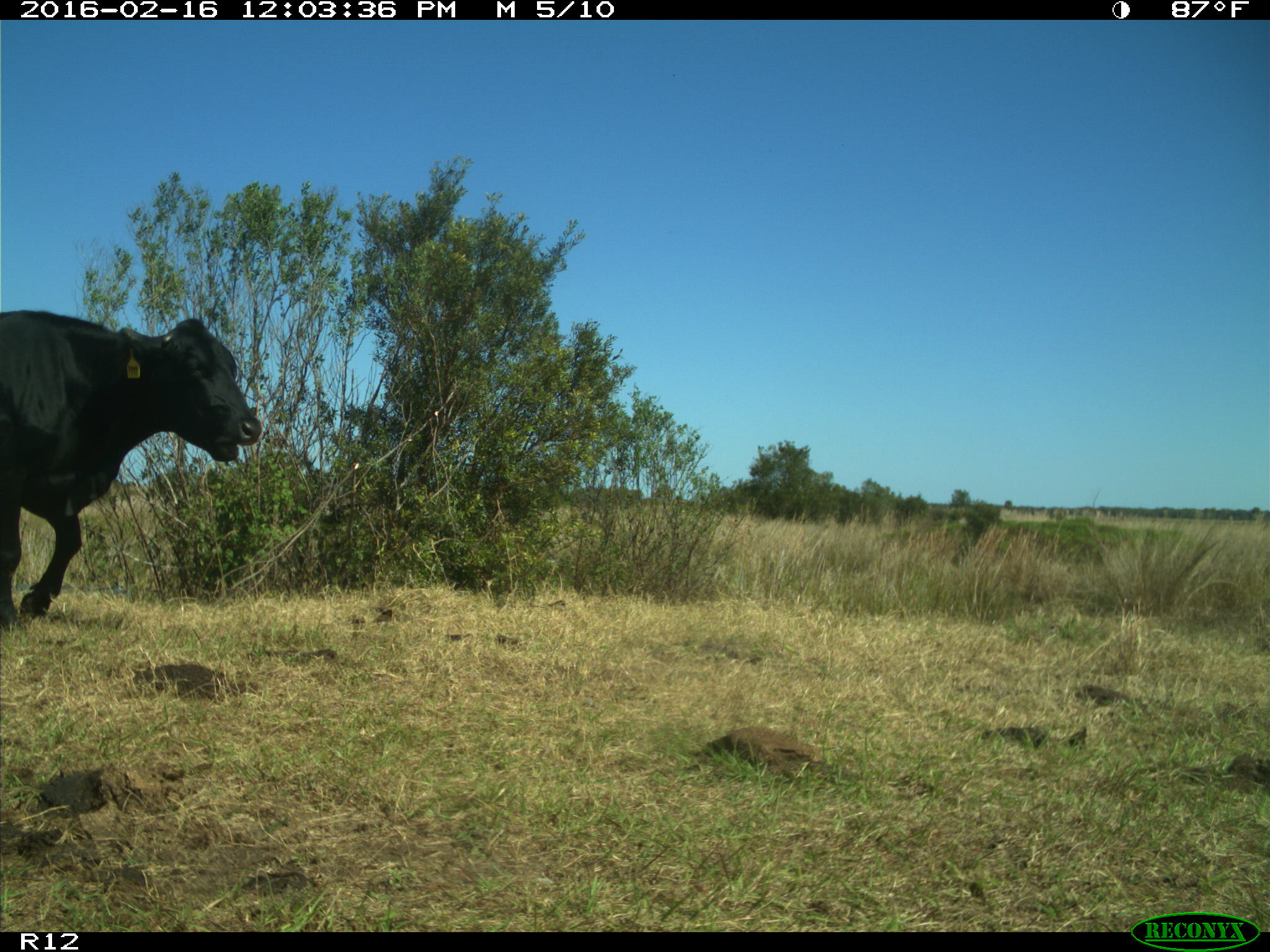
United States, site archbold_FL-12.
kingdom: Animalia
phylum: Chordata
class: Mammalia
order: Artiodactyla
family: Bovidae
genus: Bos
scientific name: Bos taurus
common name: domestic cow